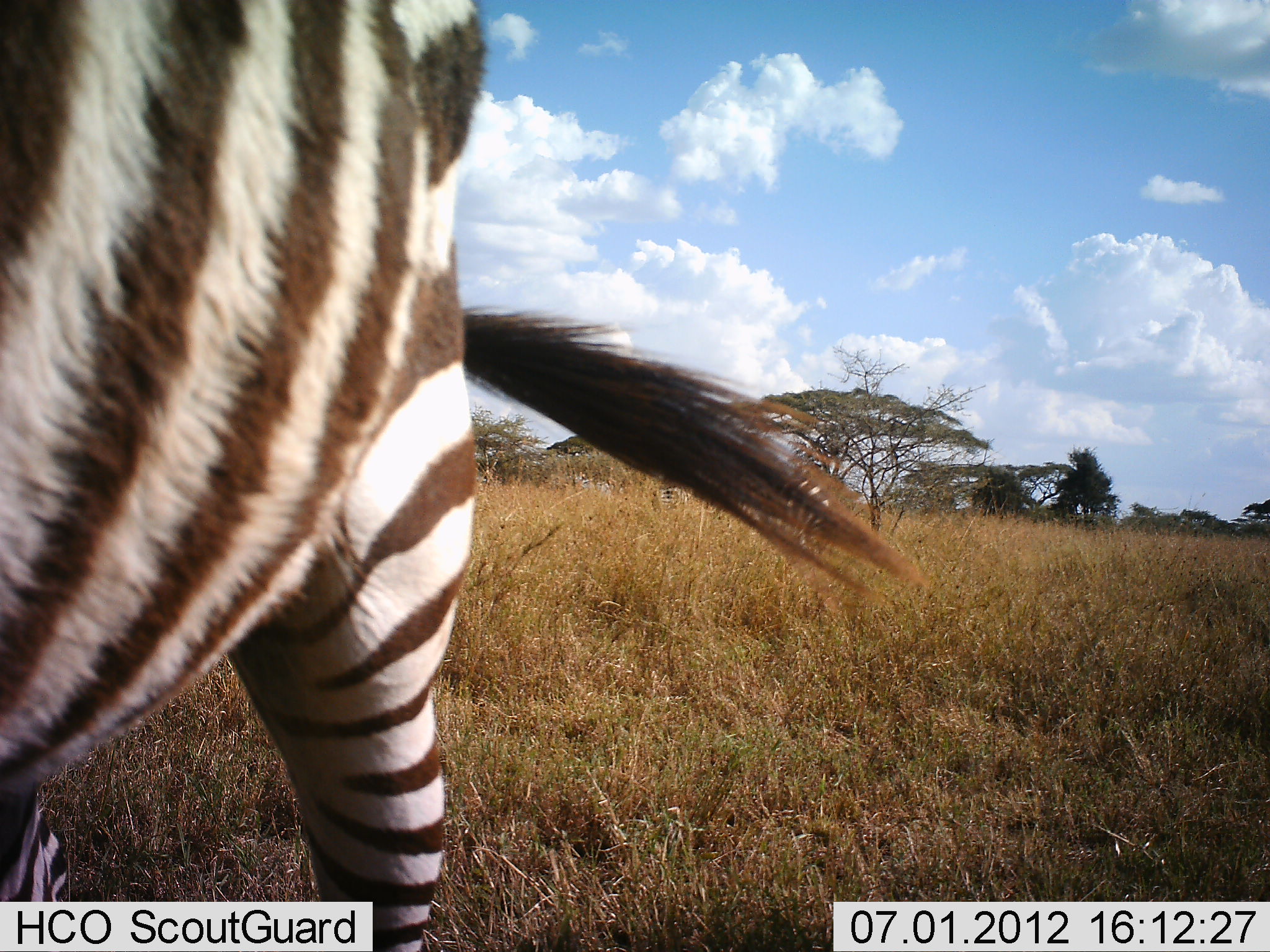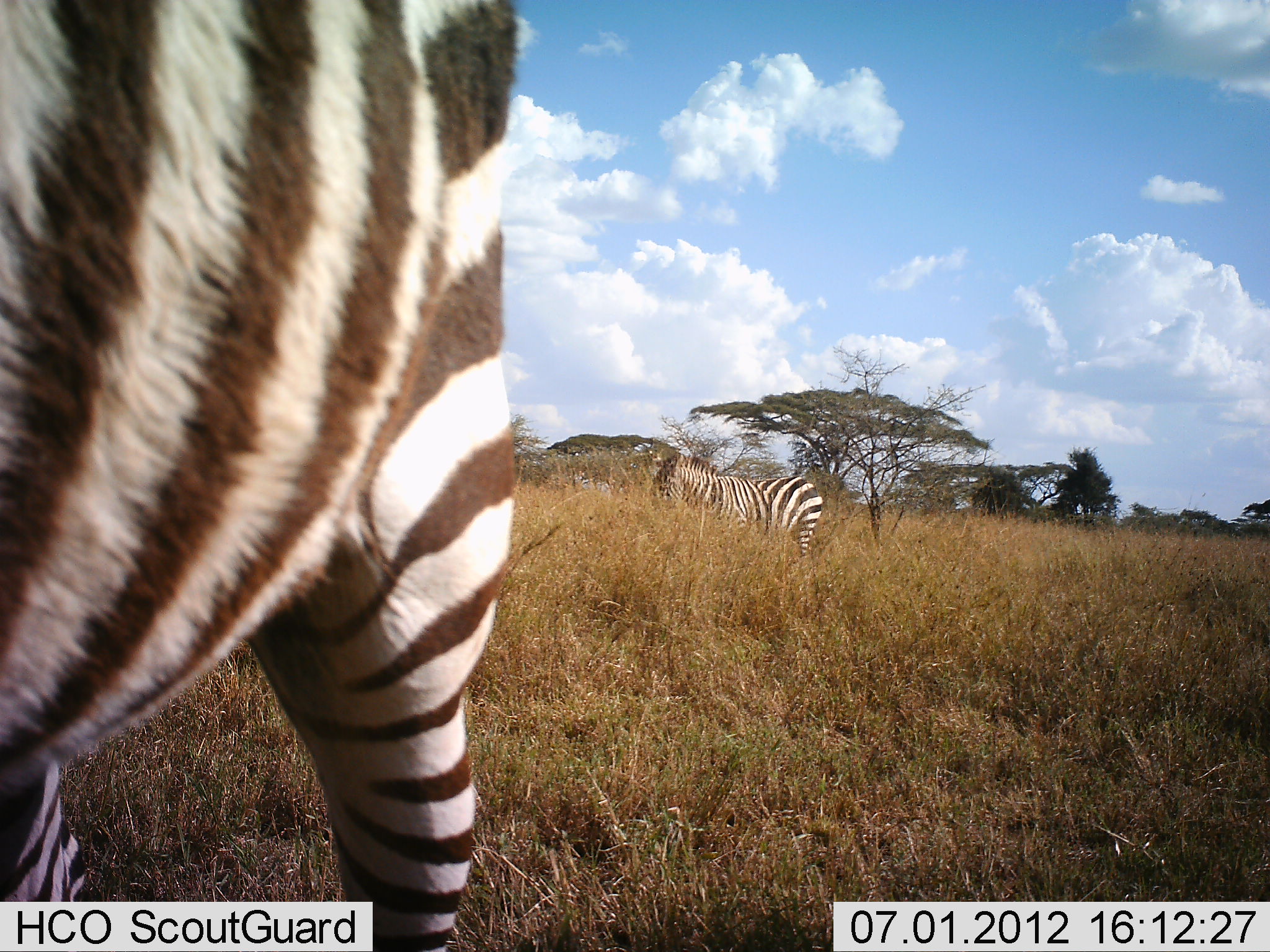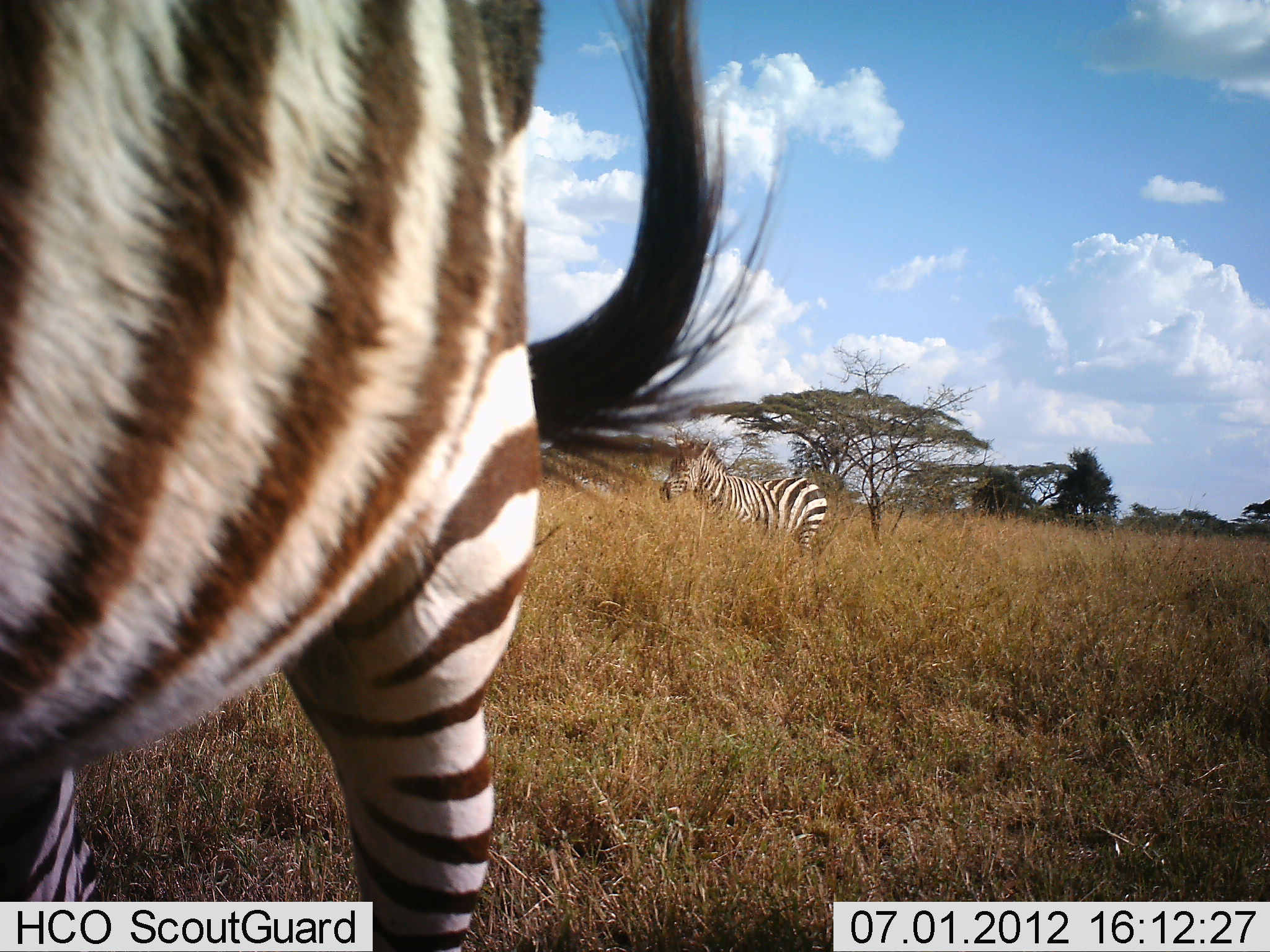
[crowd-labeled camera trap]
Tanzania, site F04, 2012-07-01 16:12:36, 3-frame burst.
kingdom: Animalia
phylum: Chordata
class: Mammalia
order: Perissodactyla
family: Equidae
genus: Equus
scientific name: Equus quagga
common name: plains zebra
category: zebra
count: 2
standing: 100%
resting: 0%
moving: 10%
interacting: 0%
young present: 0%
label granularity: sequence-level